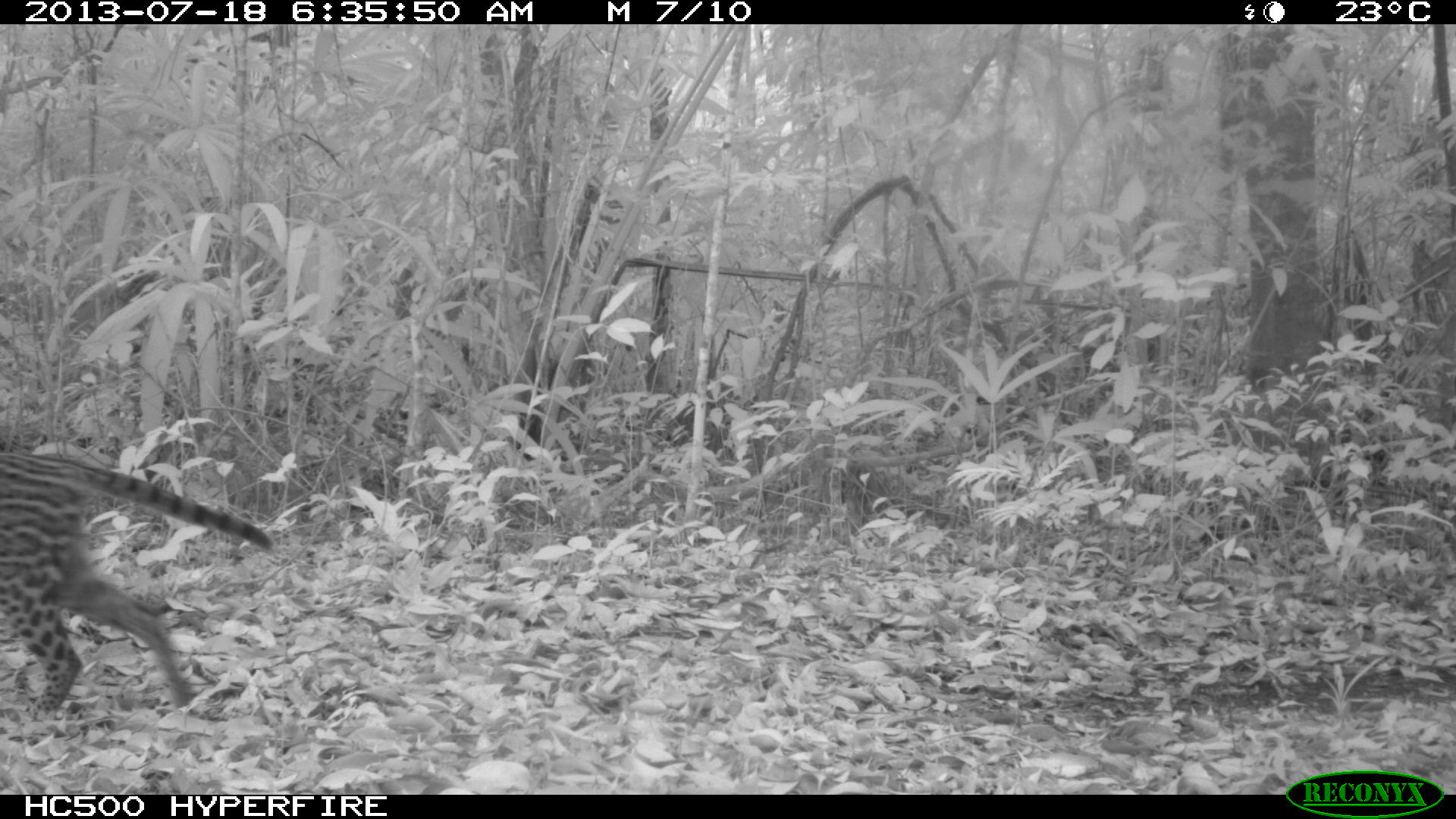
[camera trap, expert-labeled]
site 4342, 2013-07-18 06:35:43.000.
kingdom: Animalia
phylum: Chordata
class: Mammalia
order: Carnivora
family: Felidae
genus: Leopardus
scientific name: Leopardus pardalis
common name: ocelot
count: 1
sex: female